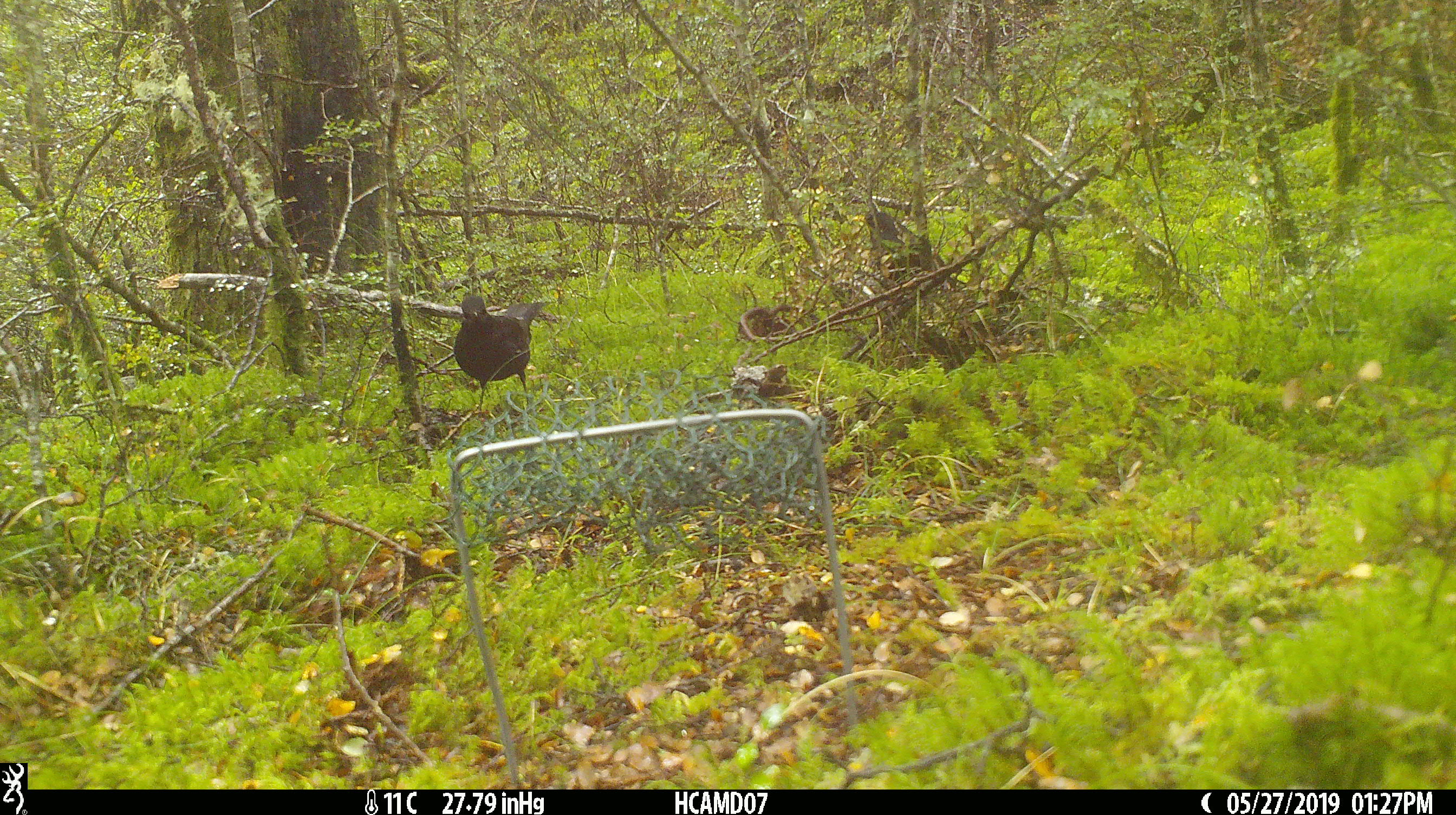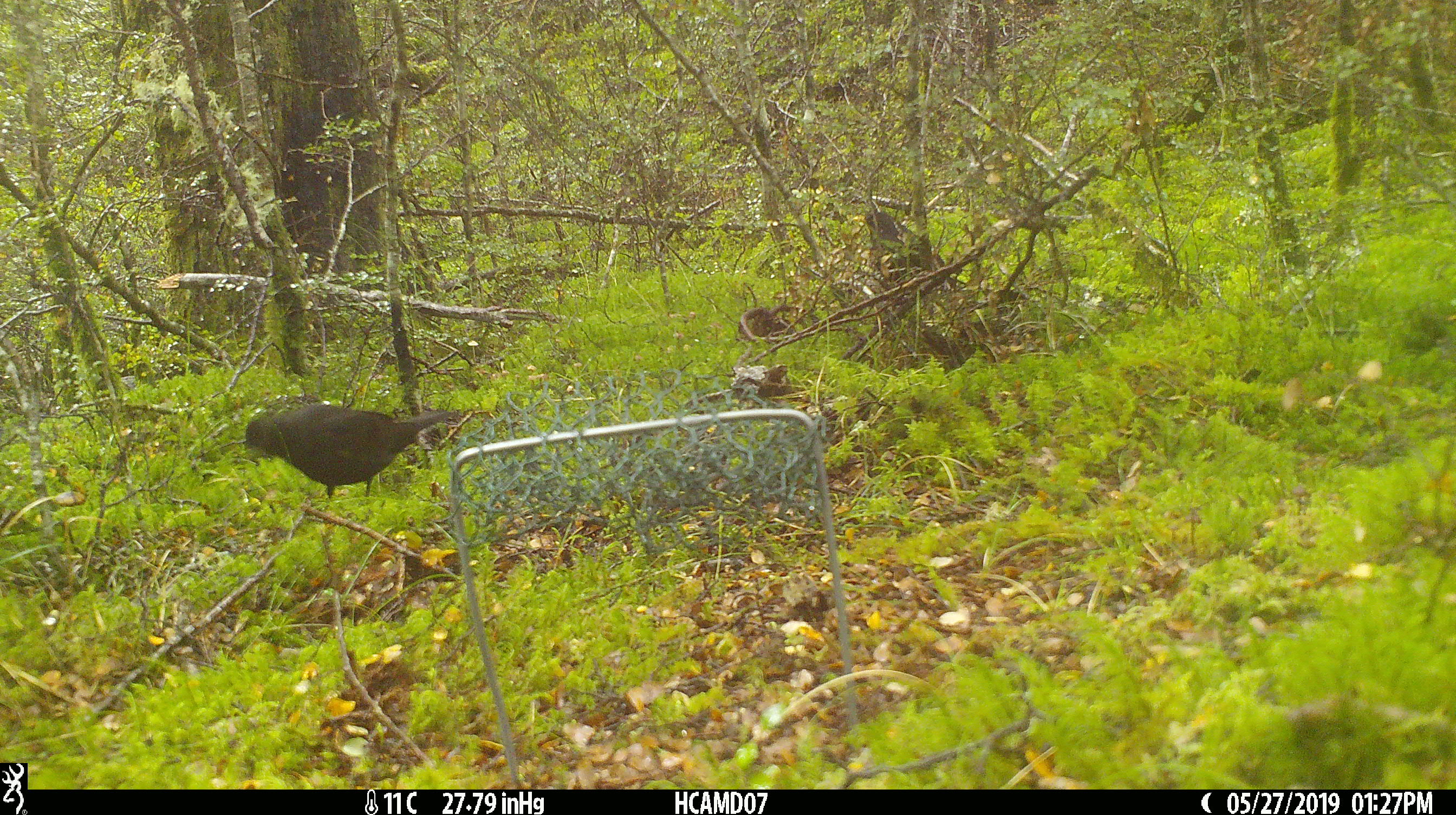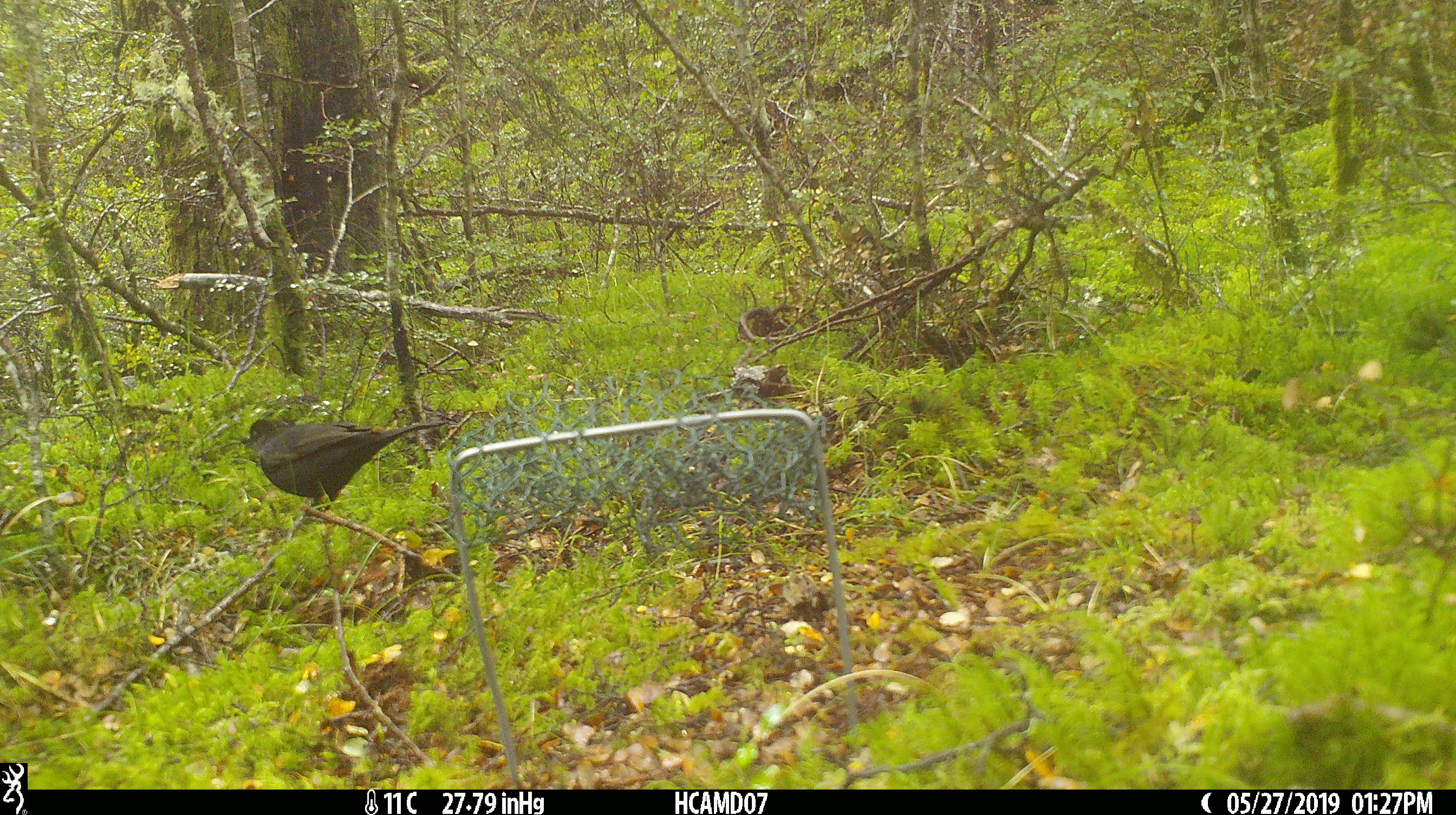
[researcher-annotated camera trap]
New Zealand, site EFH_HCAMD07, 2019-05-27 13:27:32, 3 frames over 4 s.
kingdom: Animalia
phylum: Chordata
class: Aves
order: Passeriformes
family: Turdidae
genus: Turdus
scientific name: Turdus merula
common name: eurasian blackbird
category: blackbird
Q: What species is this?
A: Blackbird (eurasian blackbird) (Turdus merula).